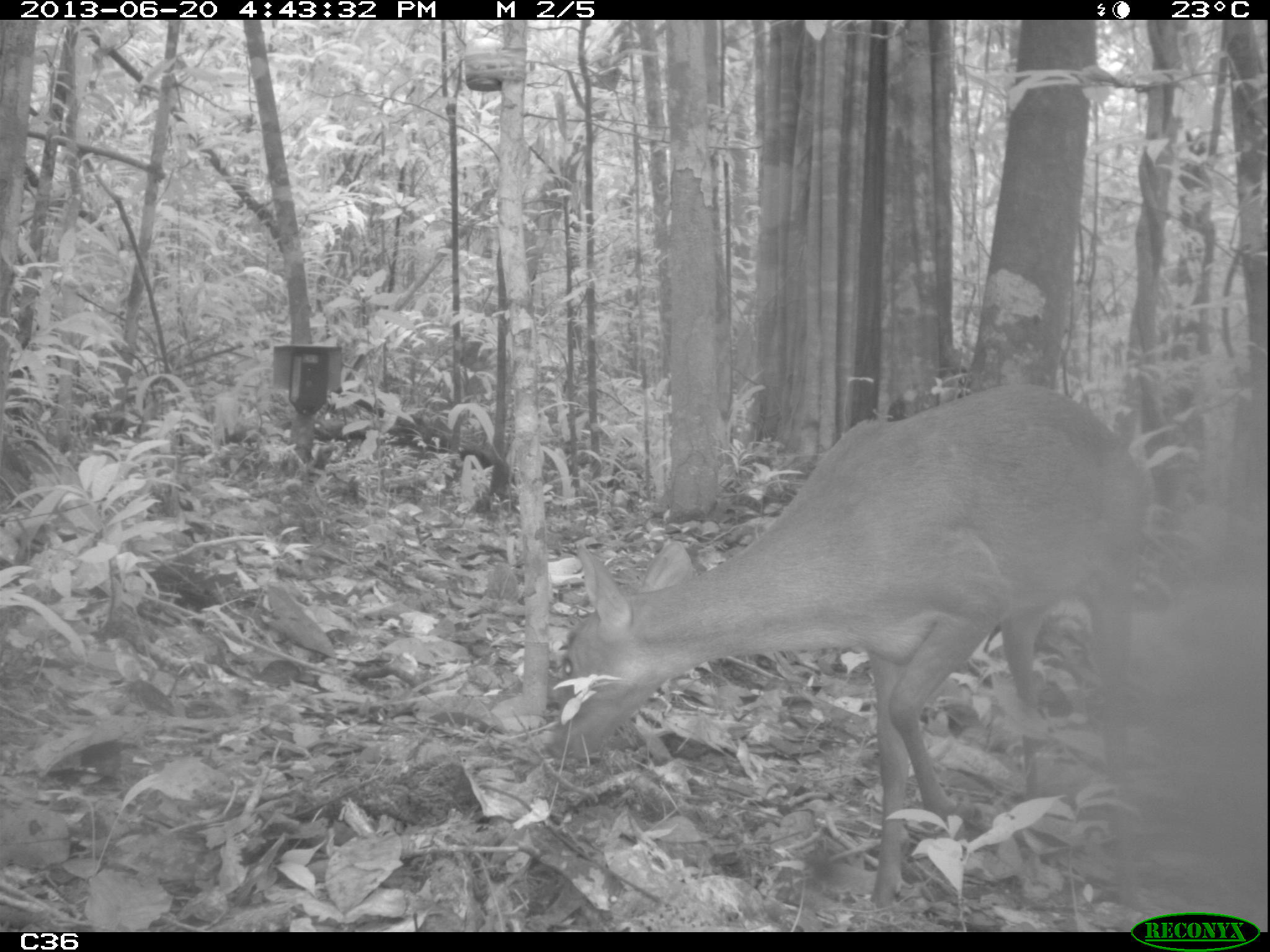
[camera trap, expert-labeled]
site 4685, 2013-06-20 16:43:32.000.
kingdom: Animalia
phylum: Chordata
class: Mammalia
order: Artiodactyla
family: Cervidae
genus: Mazama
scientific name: Mazama gouazoubira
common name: gray brocket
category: mazama gouazaoubira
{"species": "mazama gouazaoubira (gray brocket) (Mazama gouazoubira)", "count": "1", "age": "adult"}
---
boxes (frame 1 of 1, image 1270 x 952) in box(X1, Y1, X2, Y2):
mazama gouazaoubira: box(543, 385, 1152, 904)